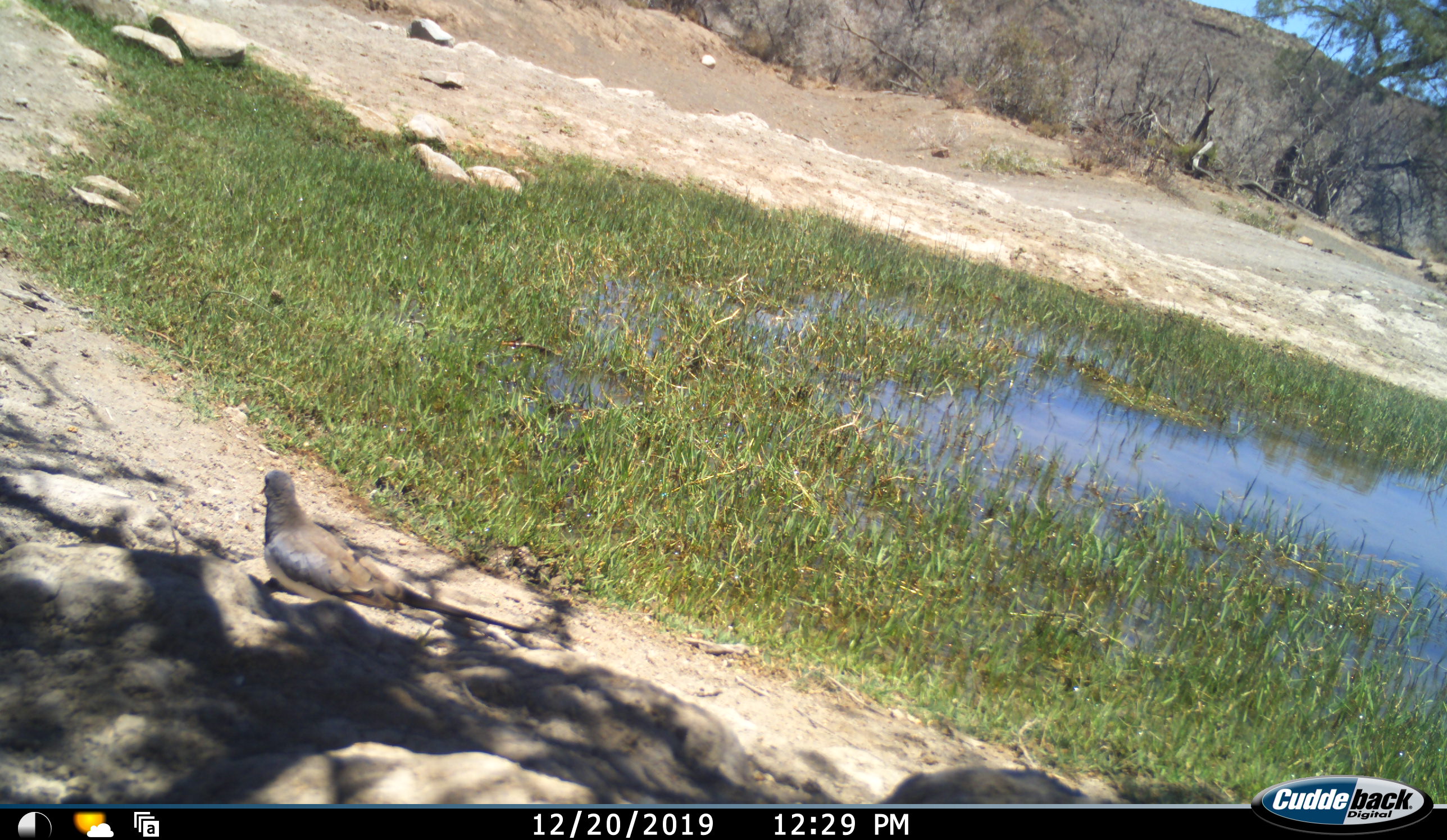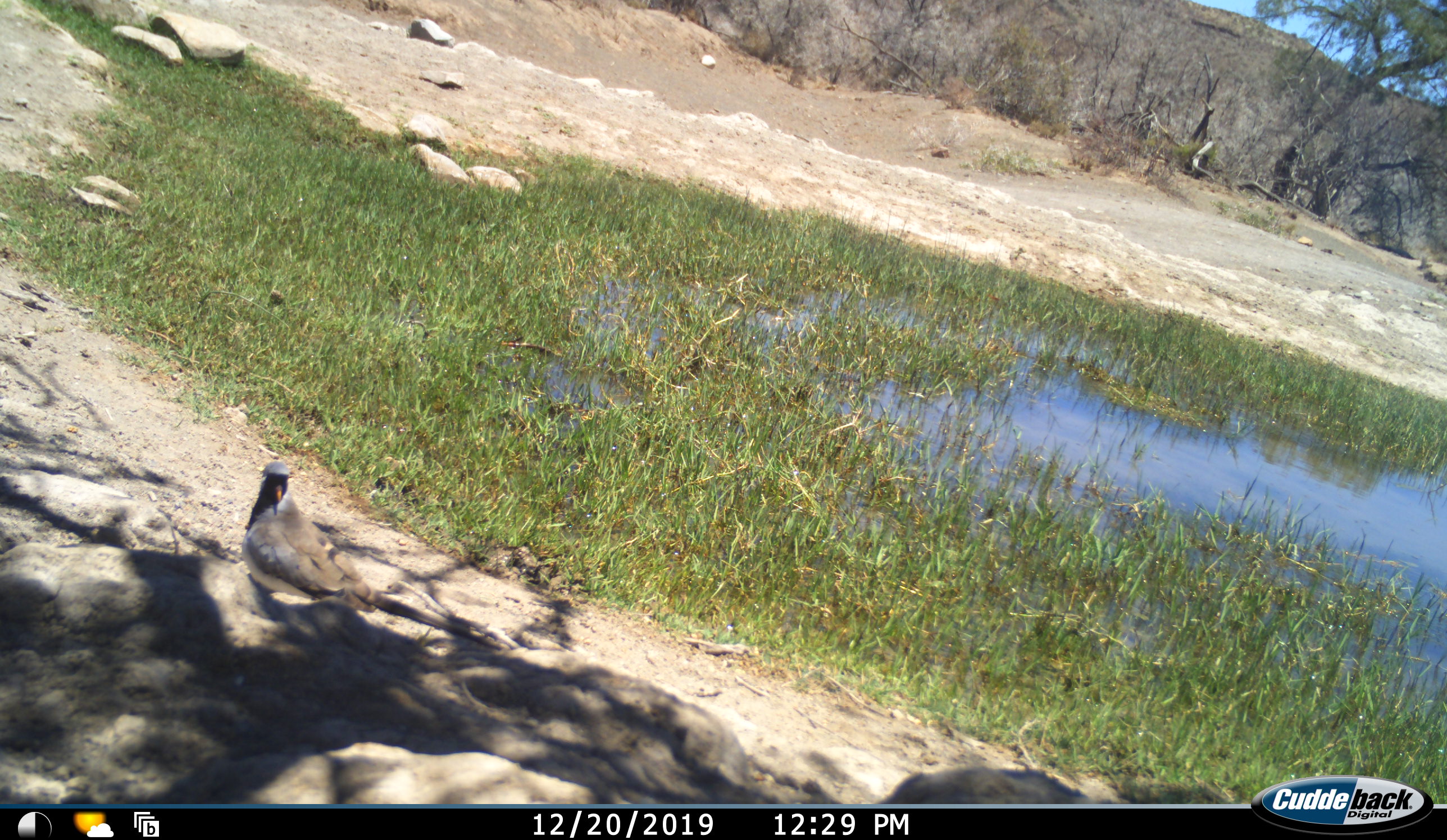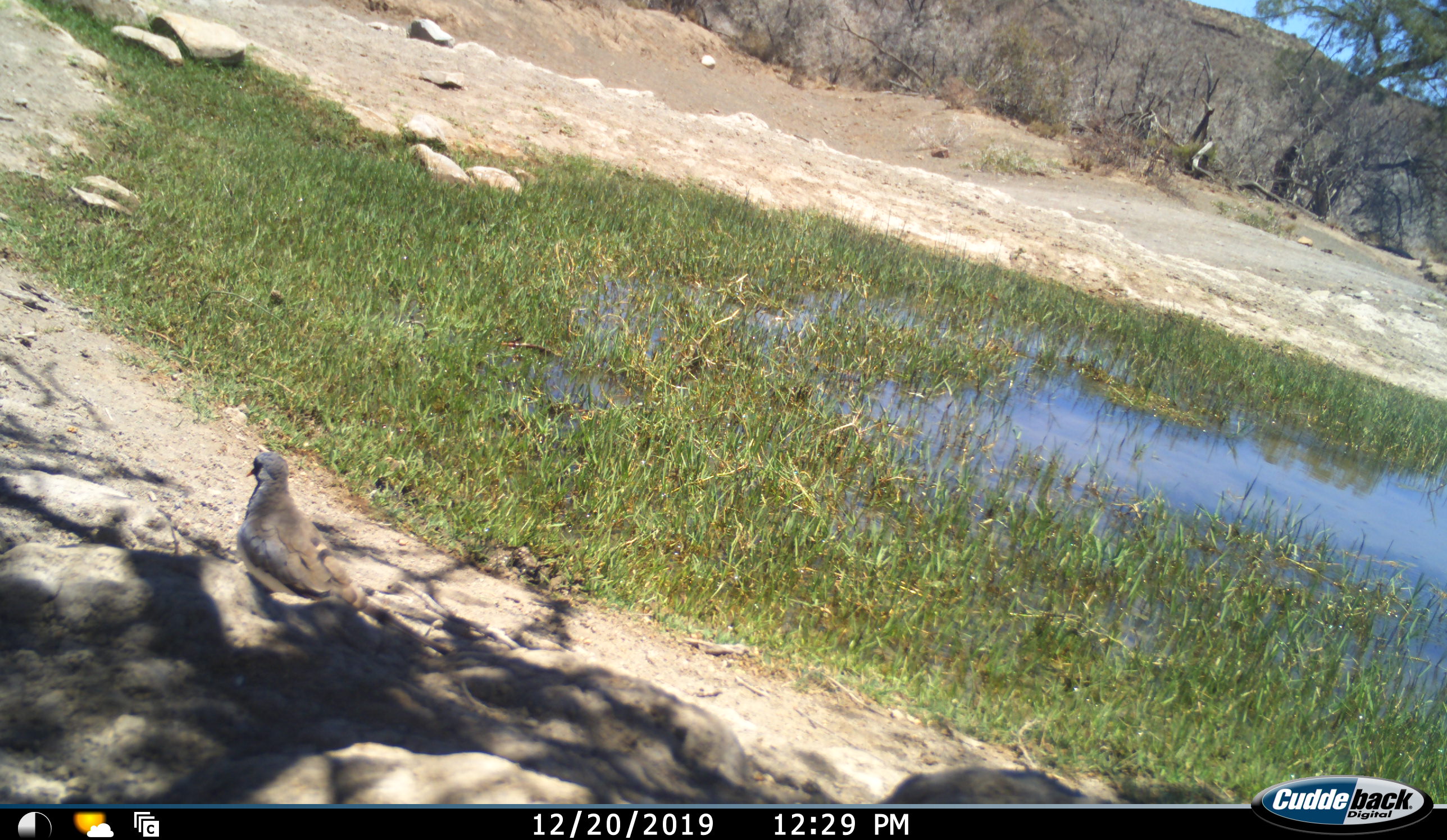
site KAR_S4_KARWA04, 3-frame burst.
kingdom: Animalia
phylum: Chordata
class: Aves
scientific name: Aves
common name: bird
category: birdother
Birdother (bird) (Aves), count 1. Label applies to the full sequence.